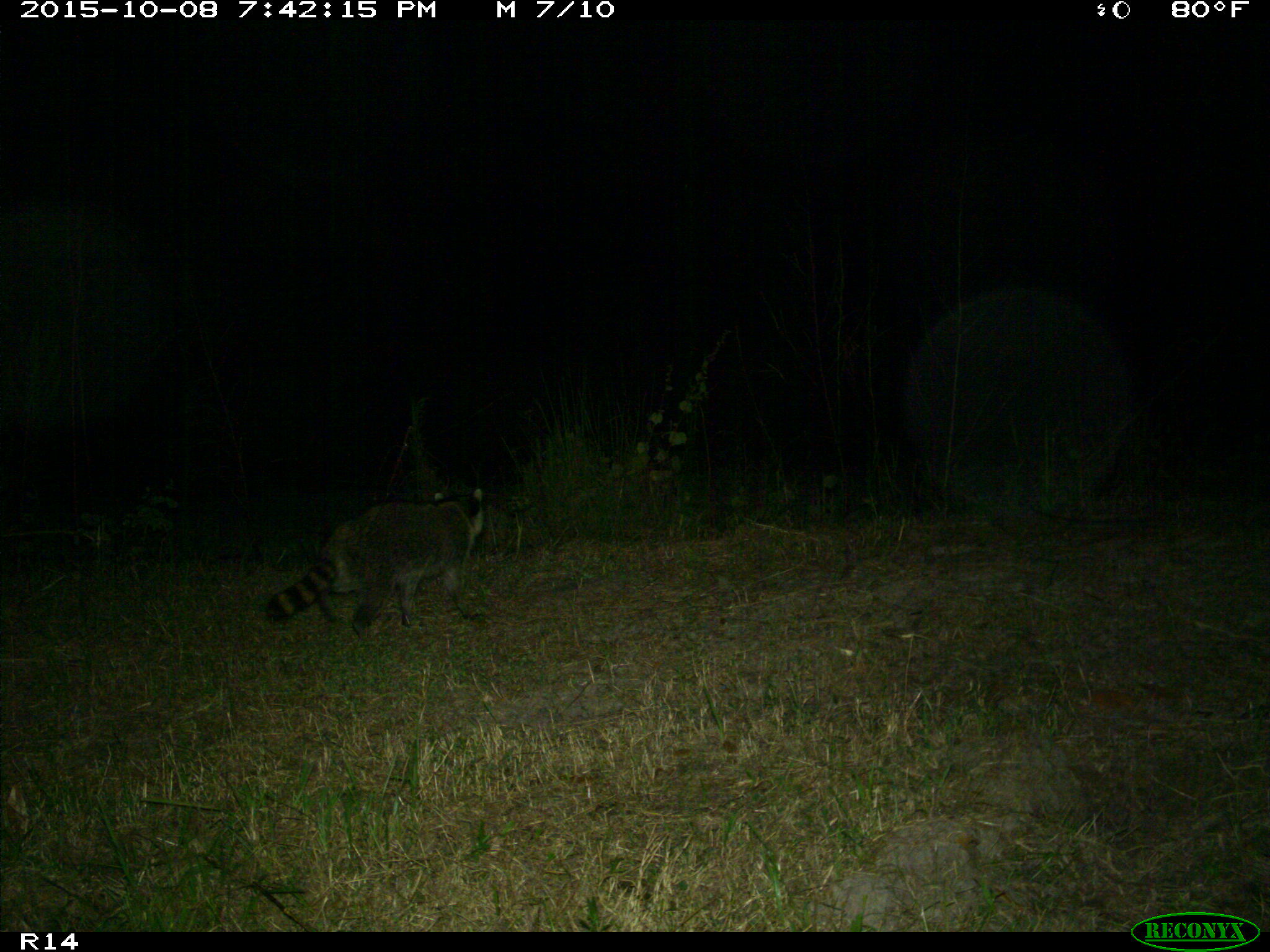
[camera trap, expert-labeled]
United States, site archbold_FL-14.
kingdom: Animalia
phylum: Chordata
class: Mammalia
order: Carnivora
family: Procyonidae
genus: Procyon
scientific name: Procyon lotor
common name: common raccoon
Procyon lotor (common raccoon).